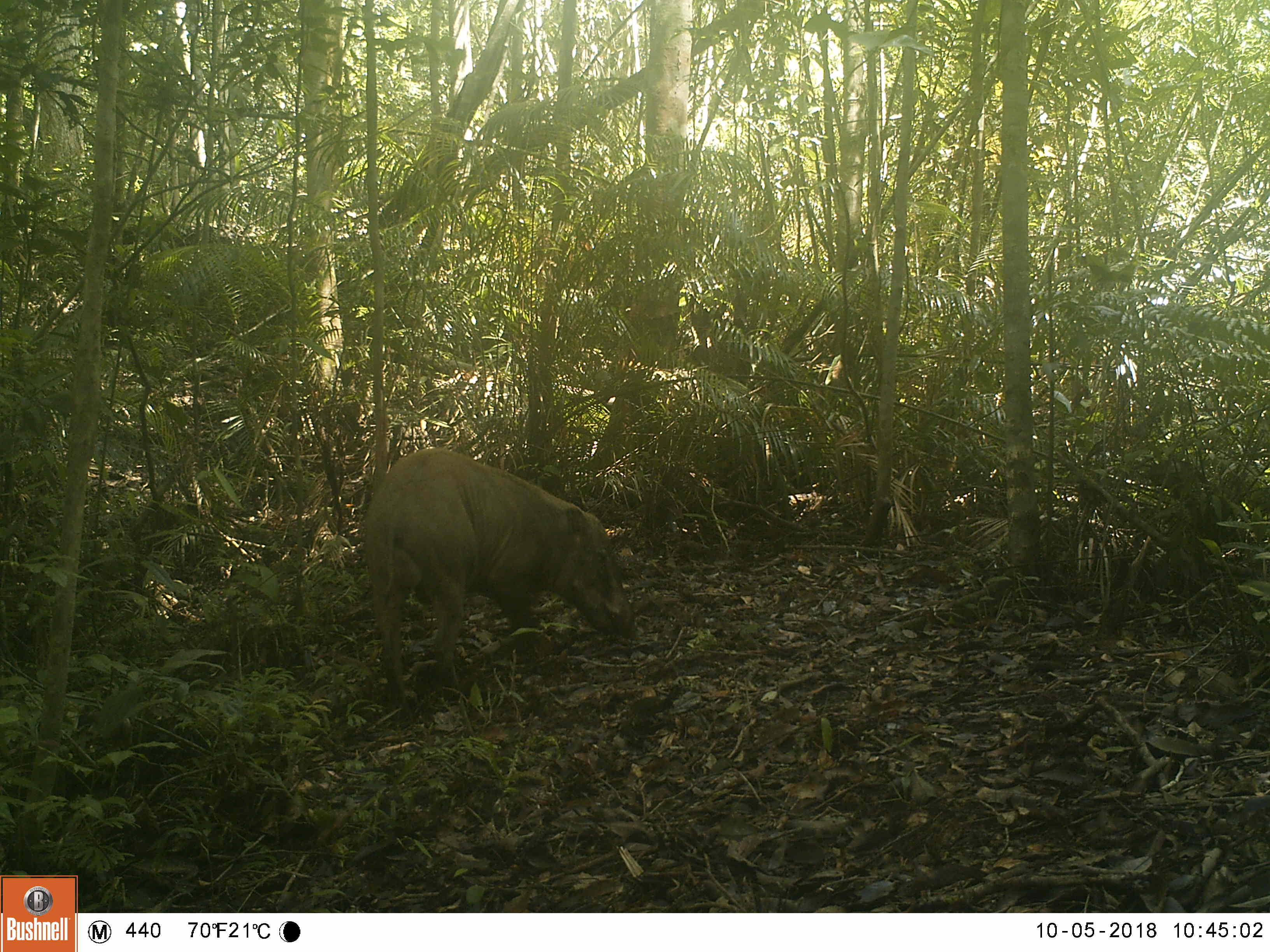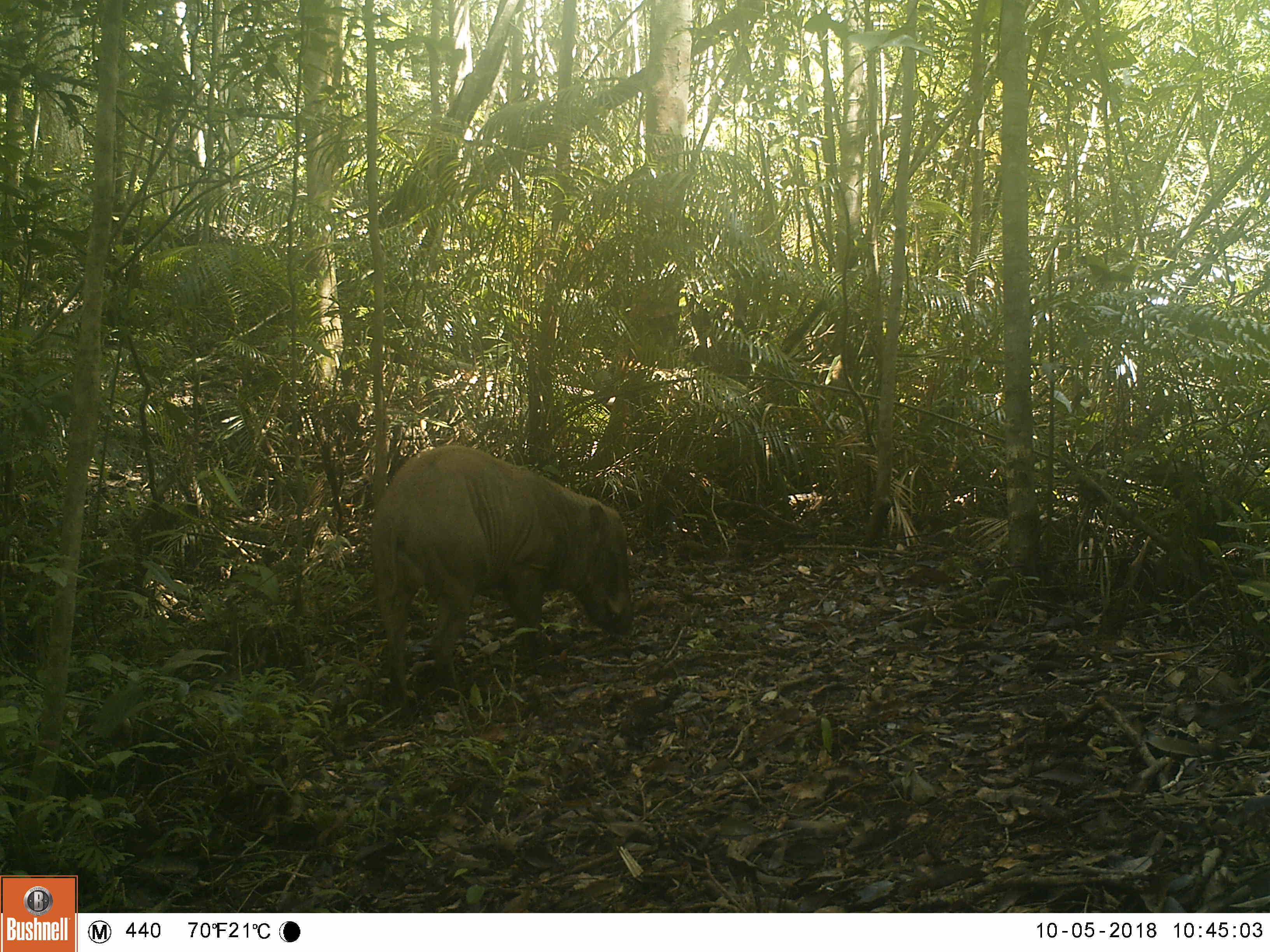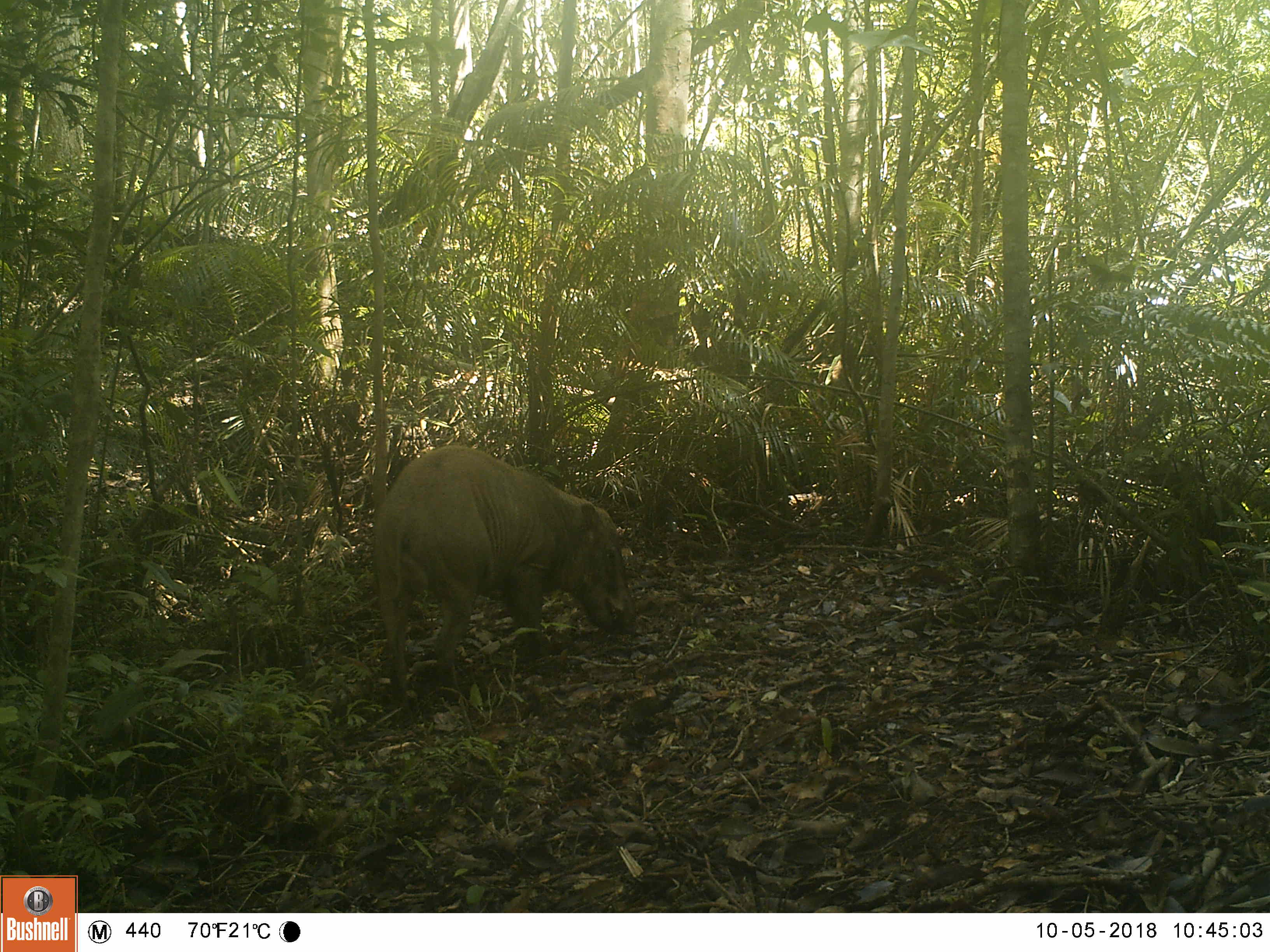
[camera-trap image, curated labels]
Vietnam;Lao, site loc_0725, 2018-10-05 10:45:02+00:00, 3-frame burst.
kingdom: Animalia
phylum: Chordata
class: Mammalia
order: Artiodactyla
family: Suidae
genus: Sus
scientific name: Sus scrofa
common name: eurasian wild pig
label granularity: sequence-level